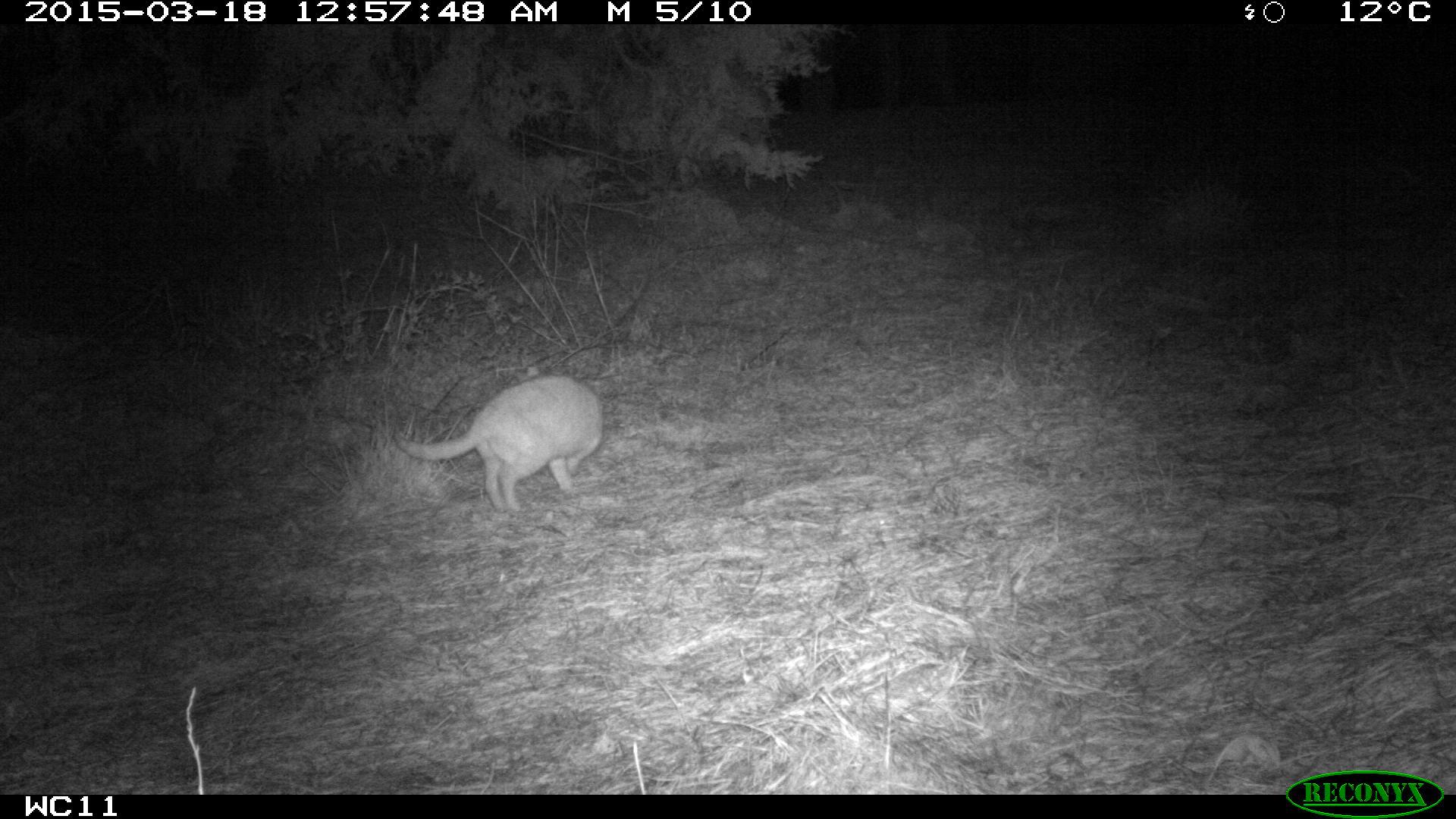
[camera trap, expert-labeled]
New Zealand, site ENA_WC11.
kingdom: Animalia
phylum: Chordata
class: Mammalia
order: Carnivora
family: Felidae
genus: Felis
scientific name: Felis catus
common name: domestic cat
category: cat